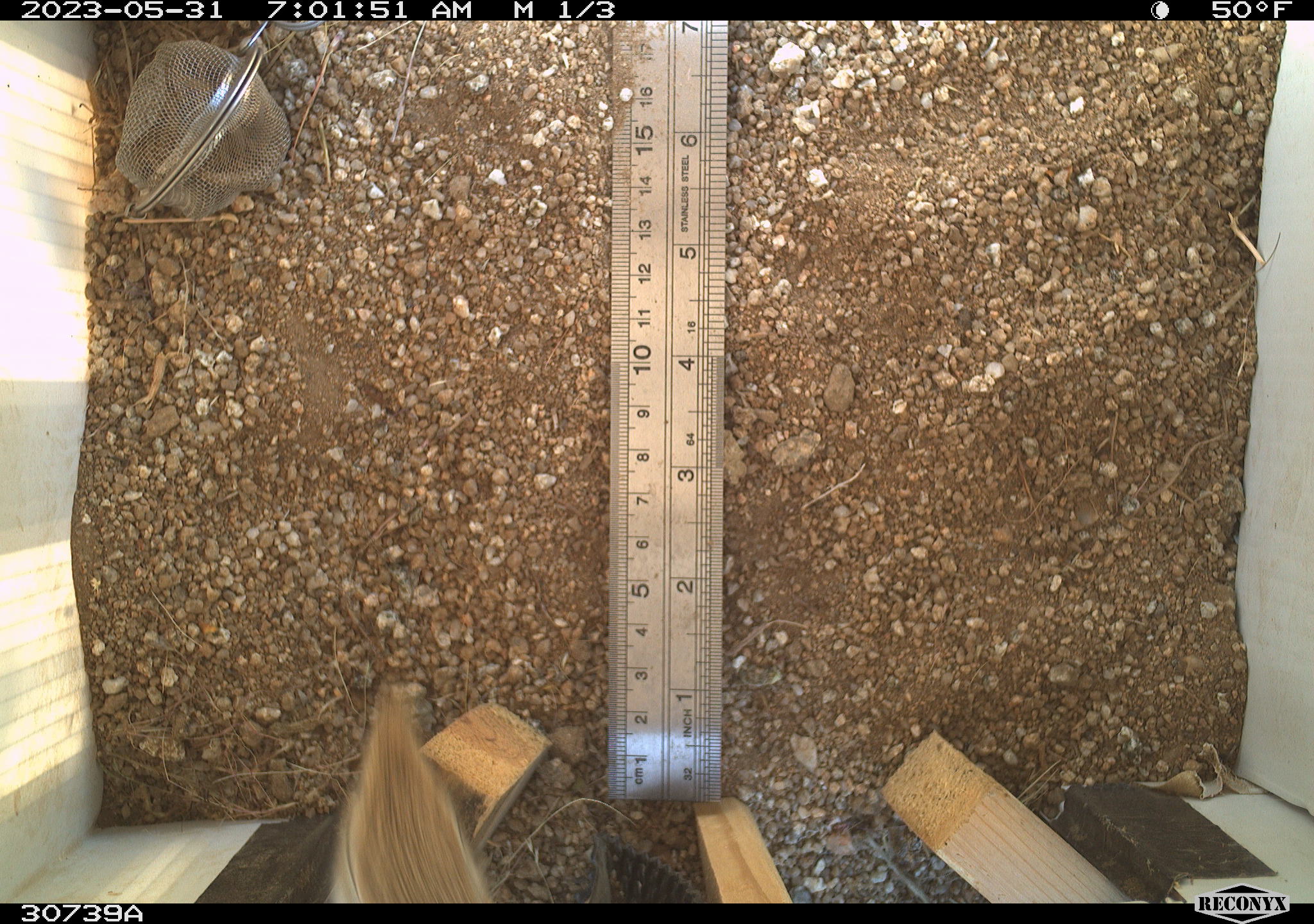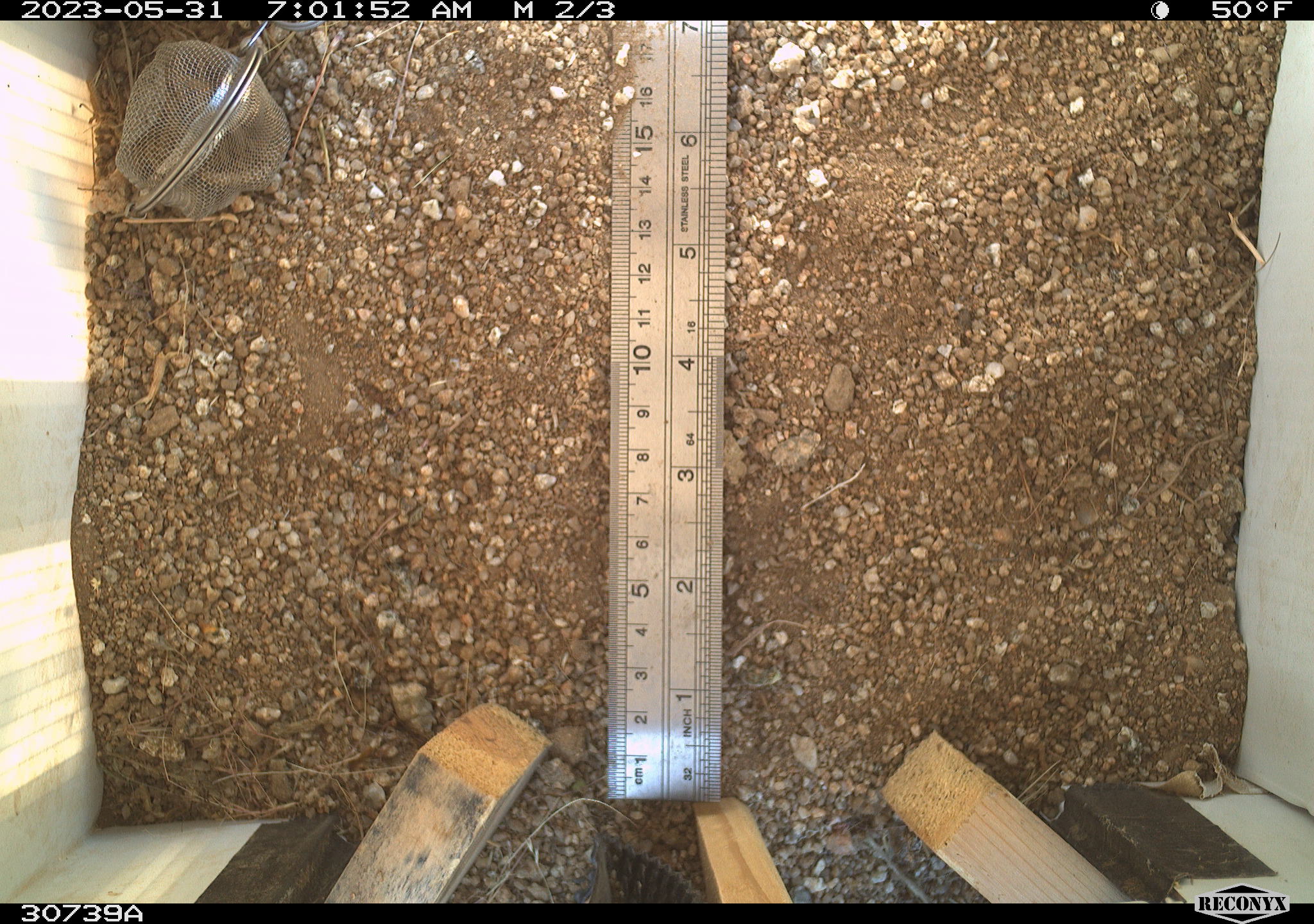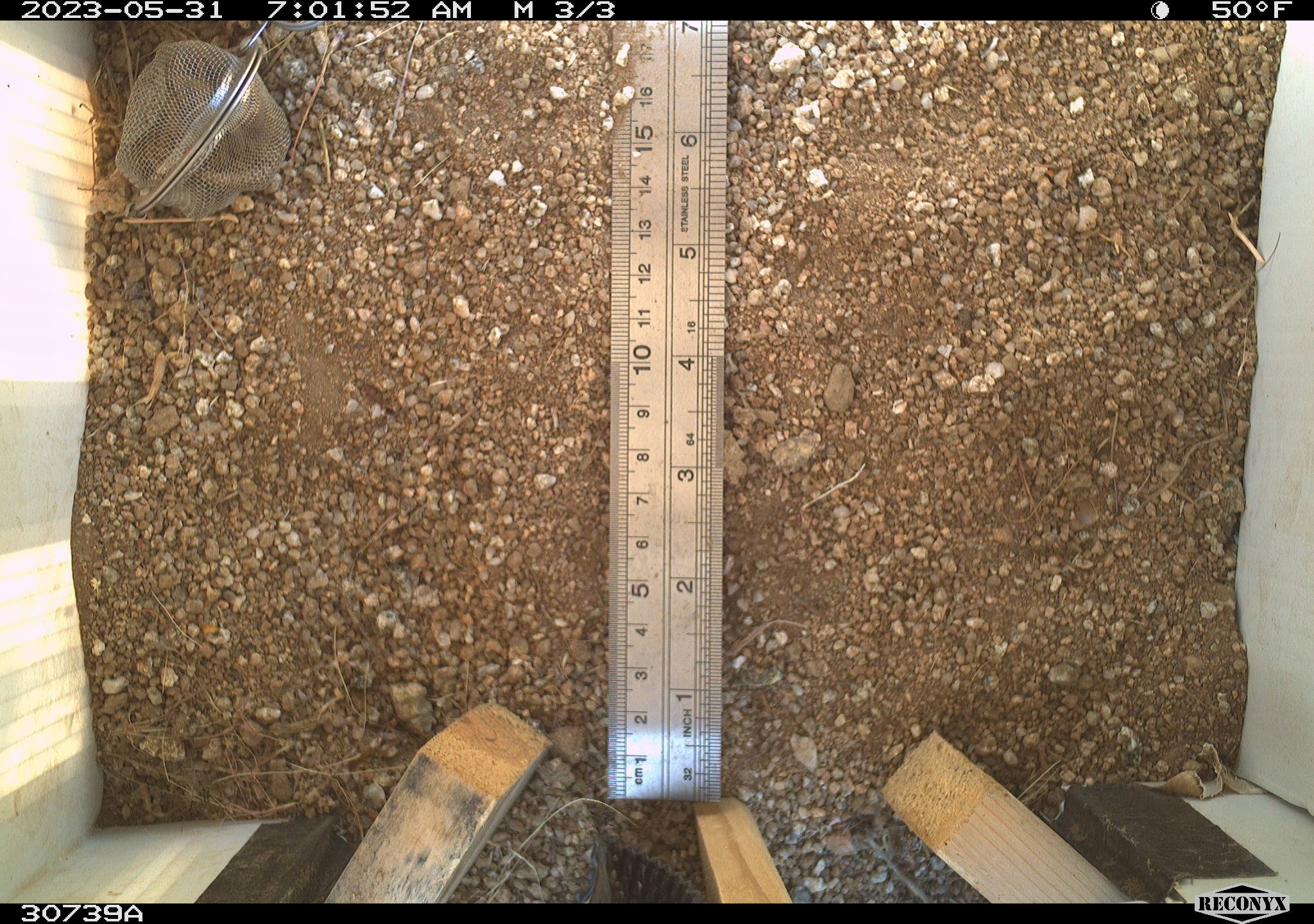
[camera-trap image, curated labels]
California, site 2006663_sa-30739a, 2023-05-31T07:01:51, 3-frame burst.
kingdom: Animalia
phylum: Chordata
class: Mammalia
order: Rodentia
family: Sciuridae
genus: Ammospermophilus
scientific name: Ammospermophilus leucurus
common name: white-tailed antelope squirrel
White-tailed antelope squirrel (Ammospermophilus leucurus).